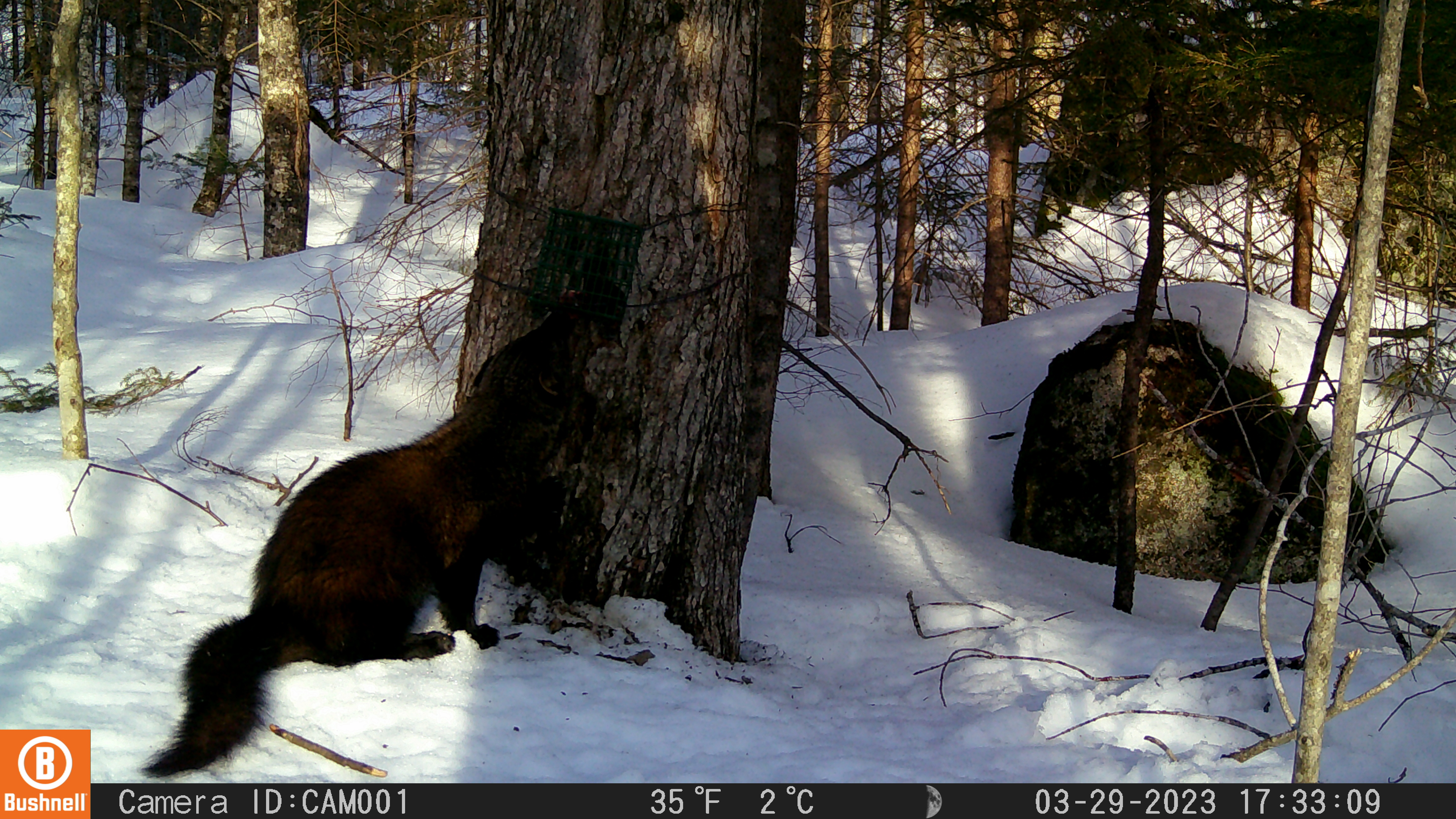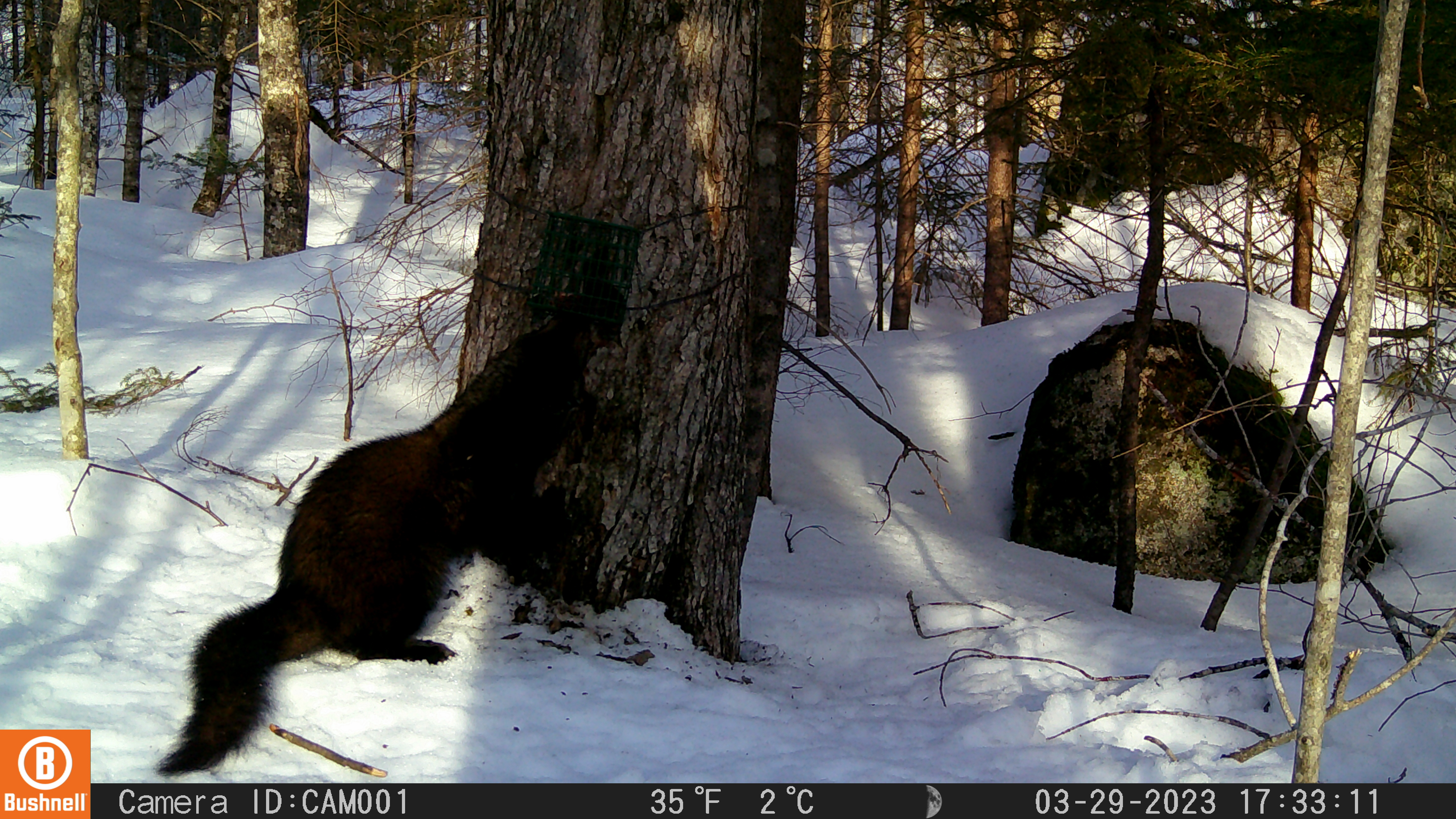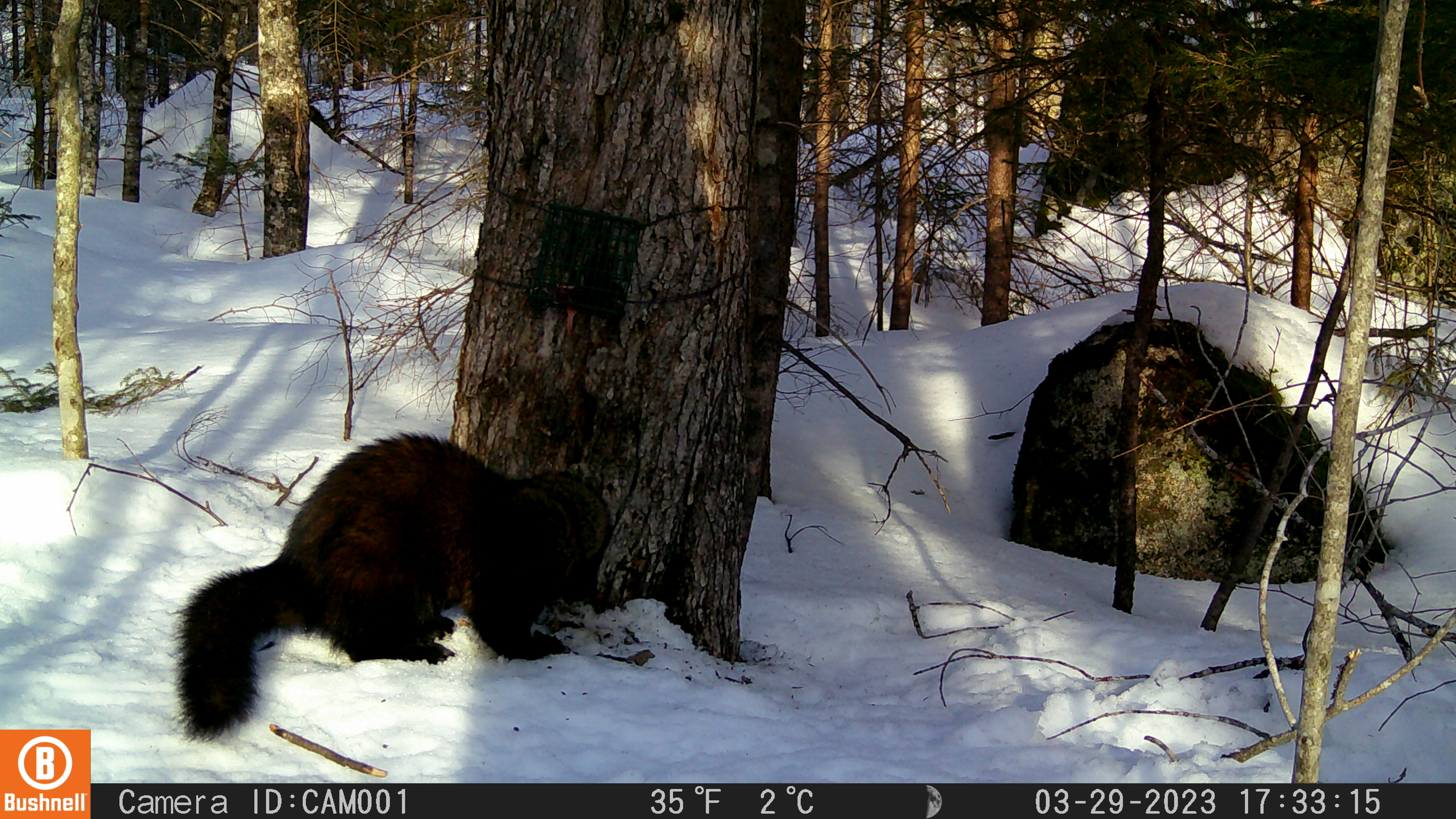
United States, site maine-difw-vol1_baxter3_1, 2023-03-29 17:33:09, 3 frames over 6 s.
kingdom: Animalia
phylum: Chordata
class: Mammalia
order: Carnivora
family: Mustelidae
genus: Pekania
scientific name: Pekania pennanti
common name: fisher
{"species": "fisher (Pekania pennanti)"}